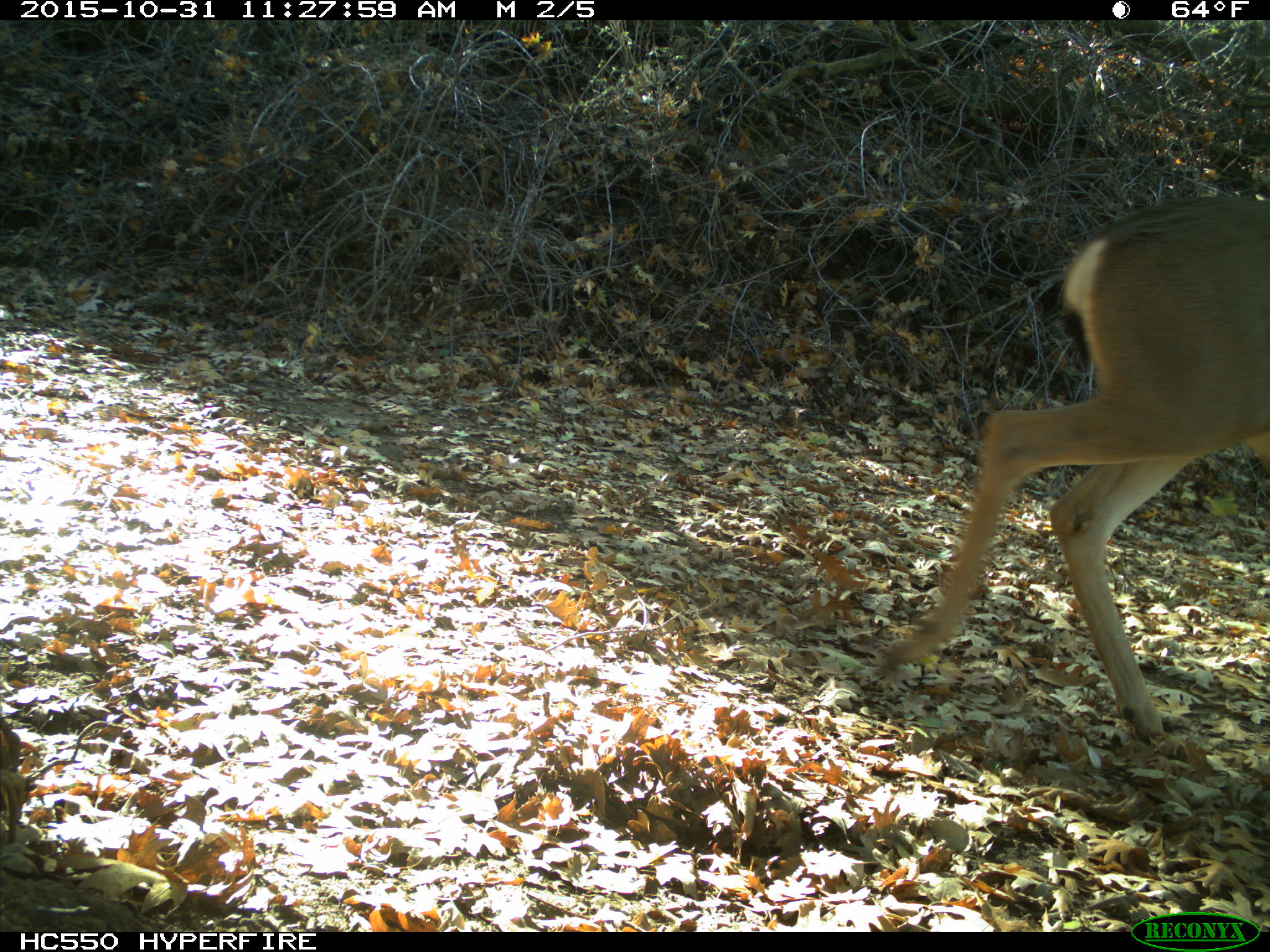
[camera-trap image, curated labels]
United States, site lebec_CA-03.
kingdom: Animalia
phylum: Chordata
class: Mammalia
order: Artiodactyla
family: Cervidae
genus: Odocoileus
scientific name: Odocoileus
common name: deer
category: unidentified deer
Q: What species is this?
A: Unidentified deer (deer) (Odocoileus).